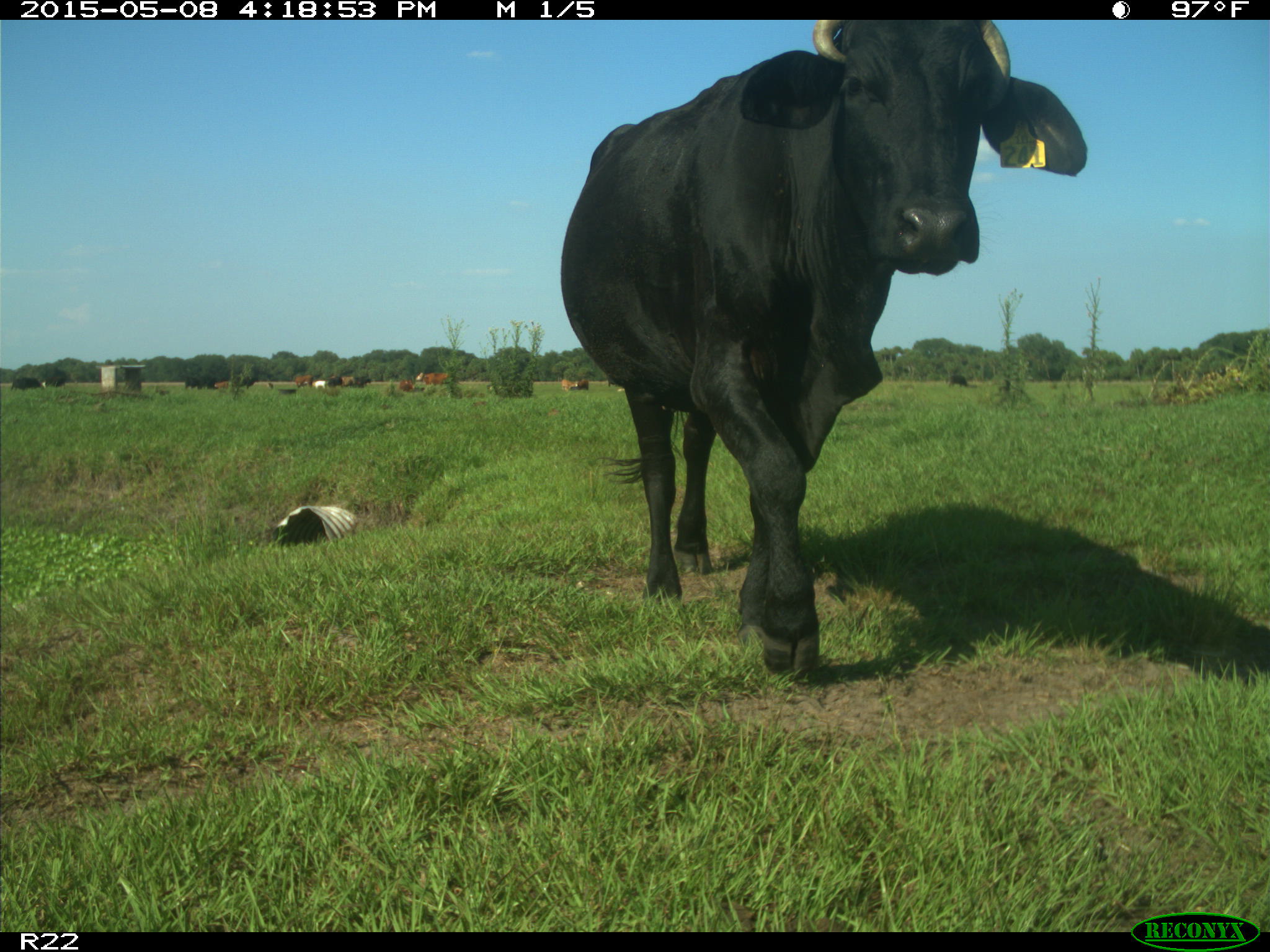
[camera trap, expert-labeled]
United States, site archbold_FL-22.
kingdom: Animalia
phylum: Chordata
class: Mammalia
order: Artiodactyla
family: Bovidae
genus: Bos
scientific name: Bos taurus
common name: domestic cow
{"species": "Bos taurus (domestic cow)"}